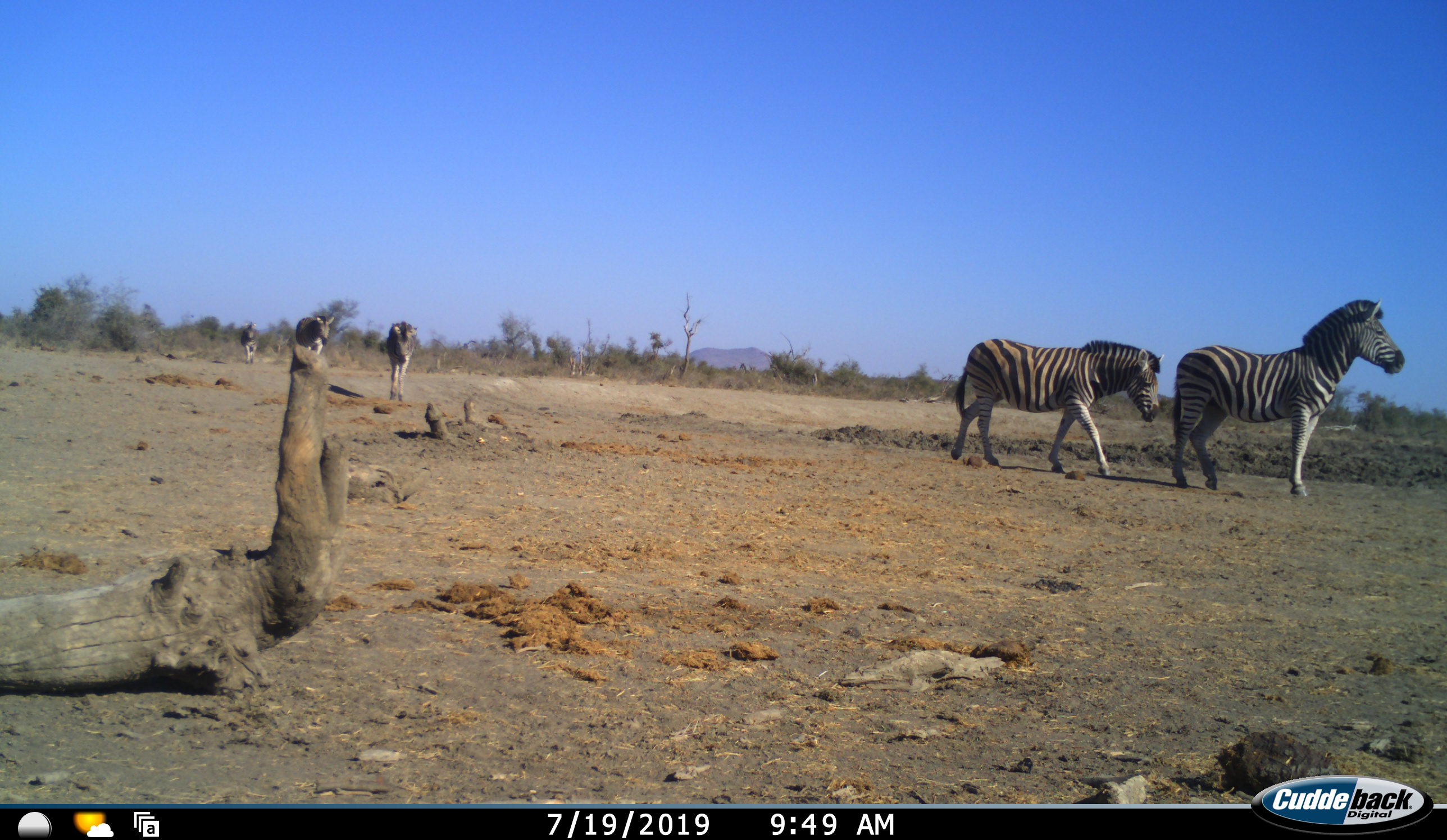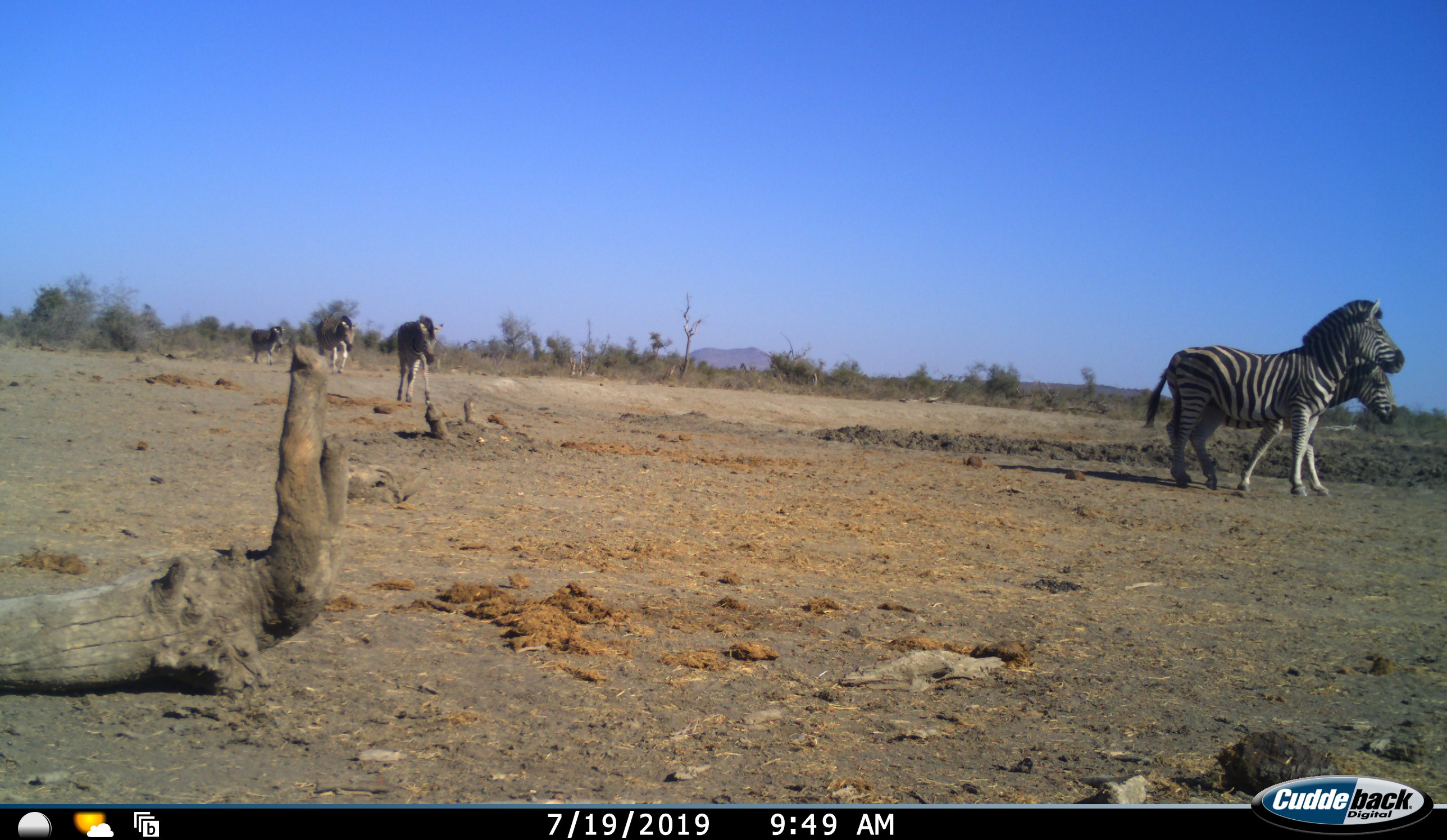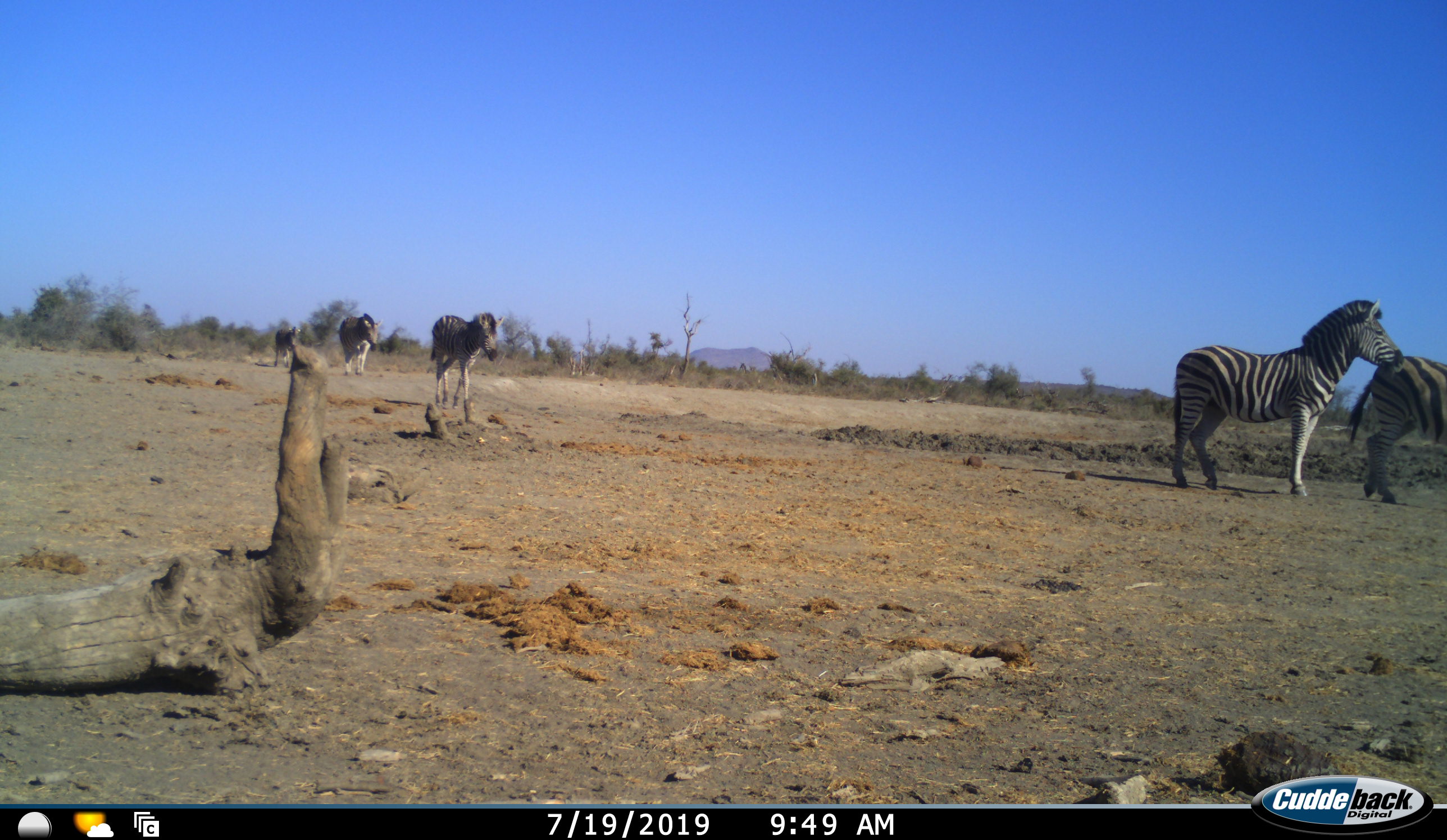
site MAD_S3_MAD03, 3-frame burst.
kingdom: Animalia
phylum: Chordata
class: Mammalia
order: Perissodactyla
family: Equidae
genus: Equus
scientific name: Equus quagga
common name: plains zebra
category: zebraplains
Zebraplains (plains zebra) (Equus quagga), count 5. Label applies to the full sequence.